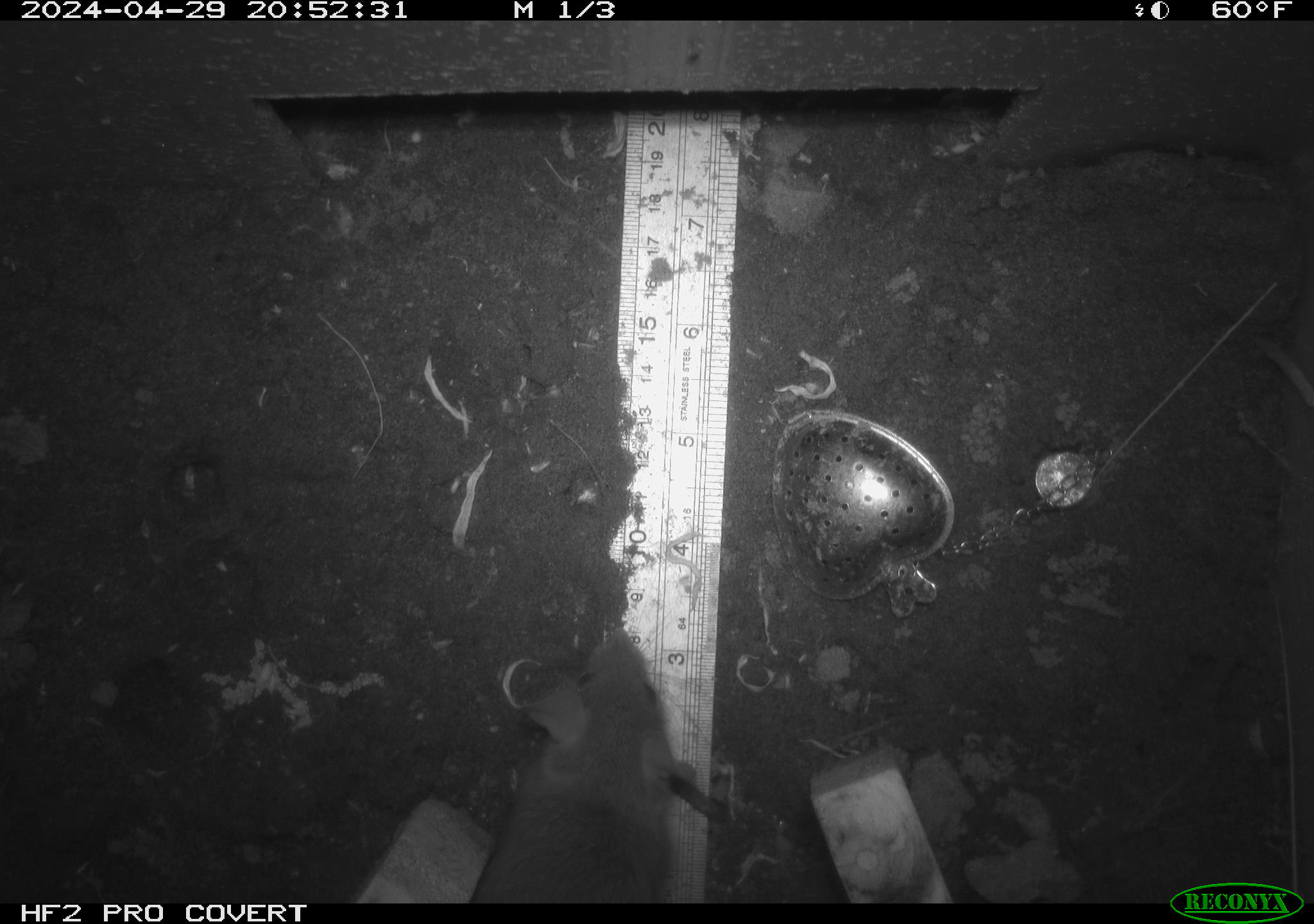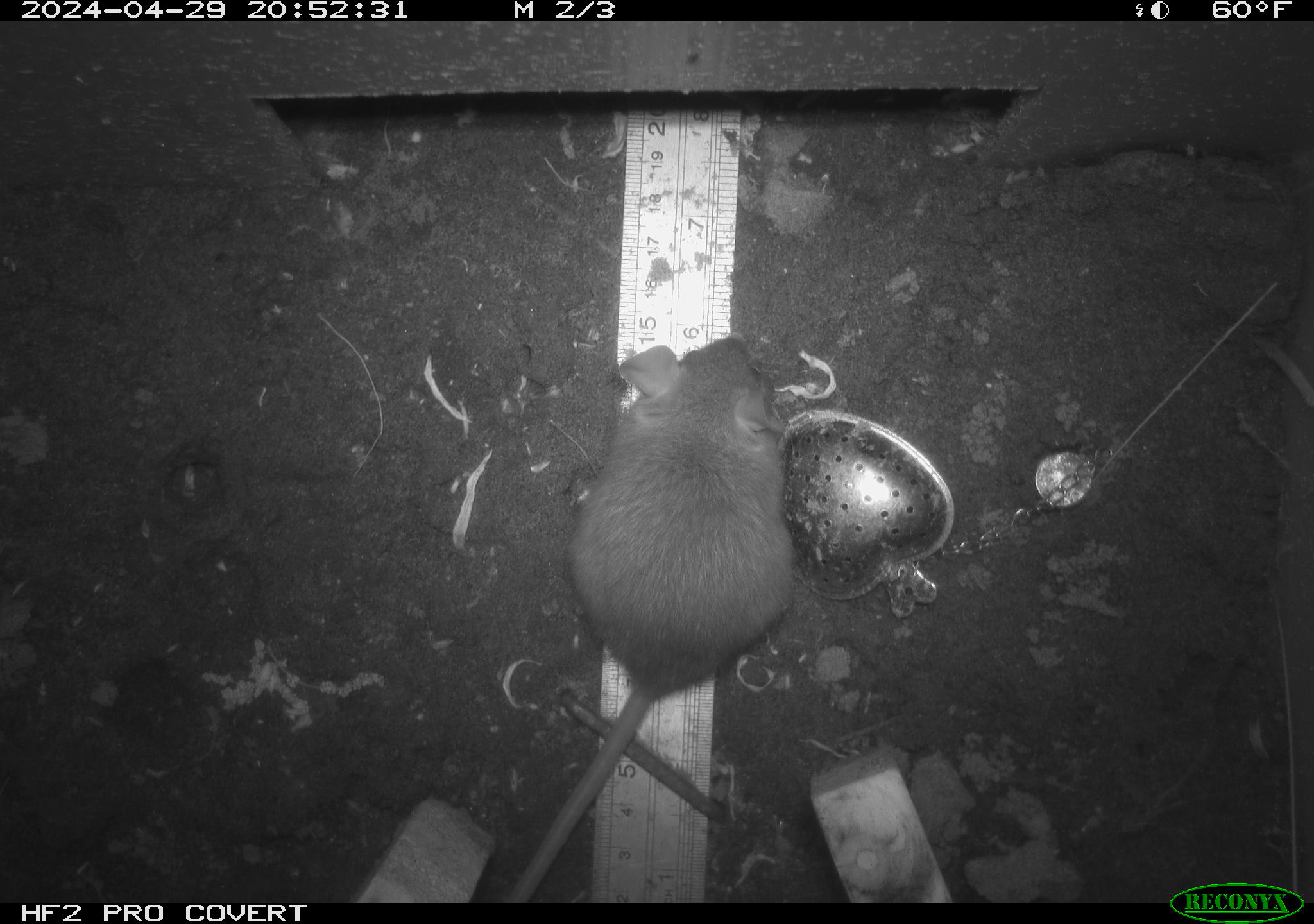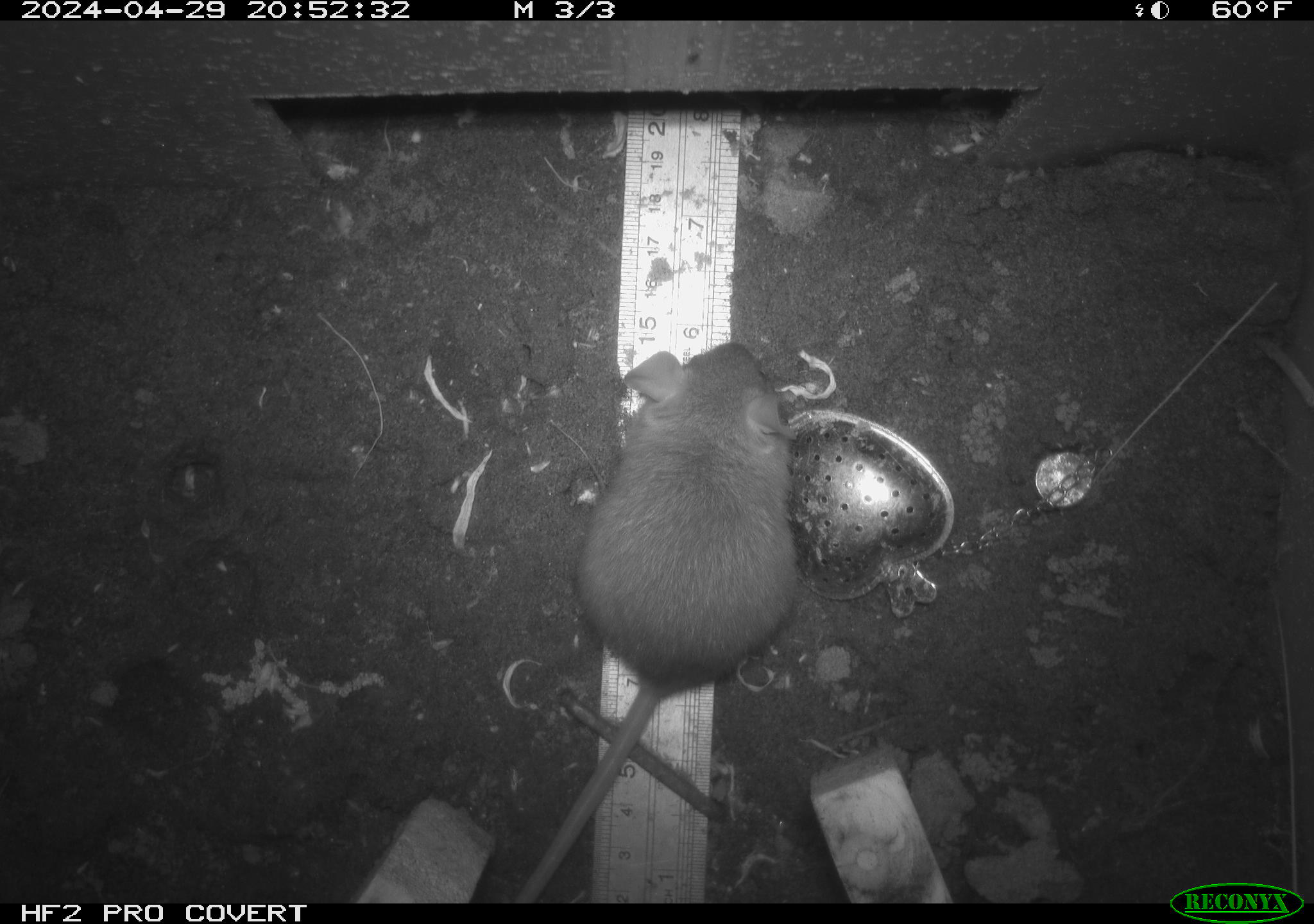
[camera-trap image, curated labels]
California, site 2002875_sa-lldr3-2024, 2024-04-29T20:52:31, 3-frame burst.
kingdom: Animalia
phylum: Chordata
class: Mammalia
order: Rodentia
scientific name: Rodentia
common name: rodent